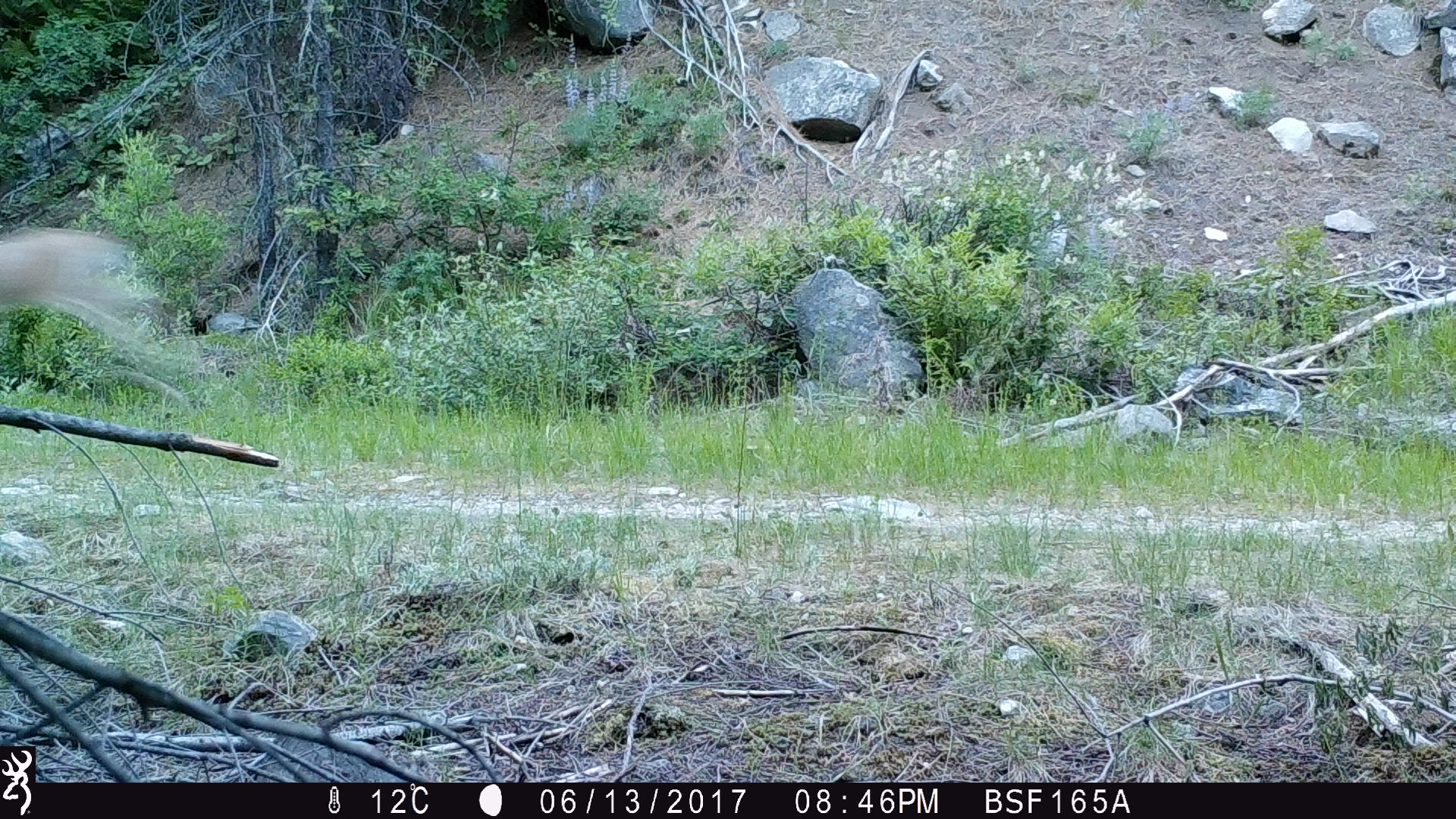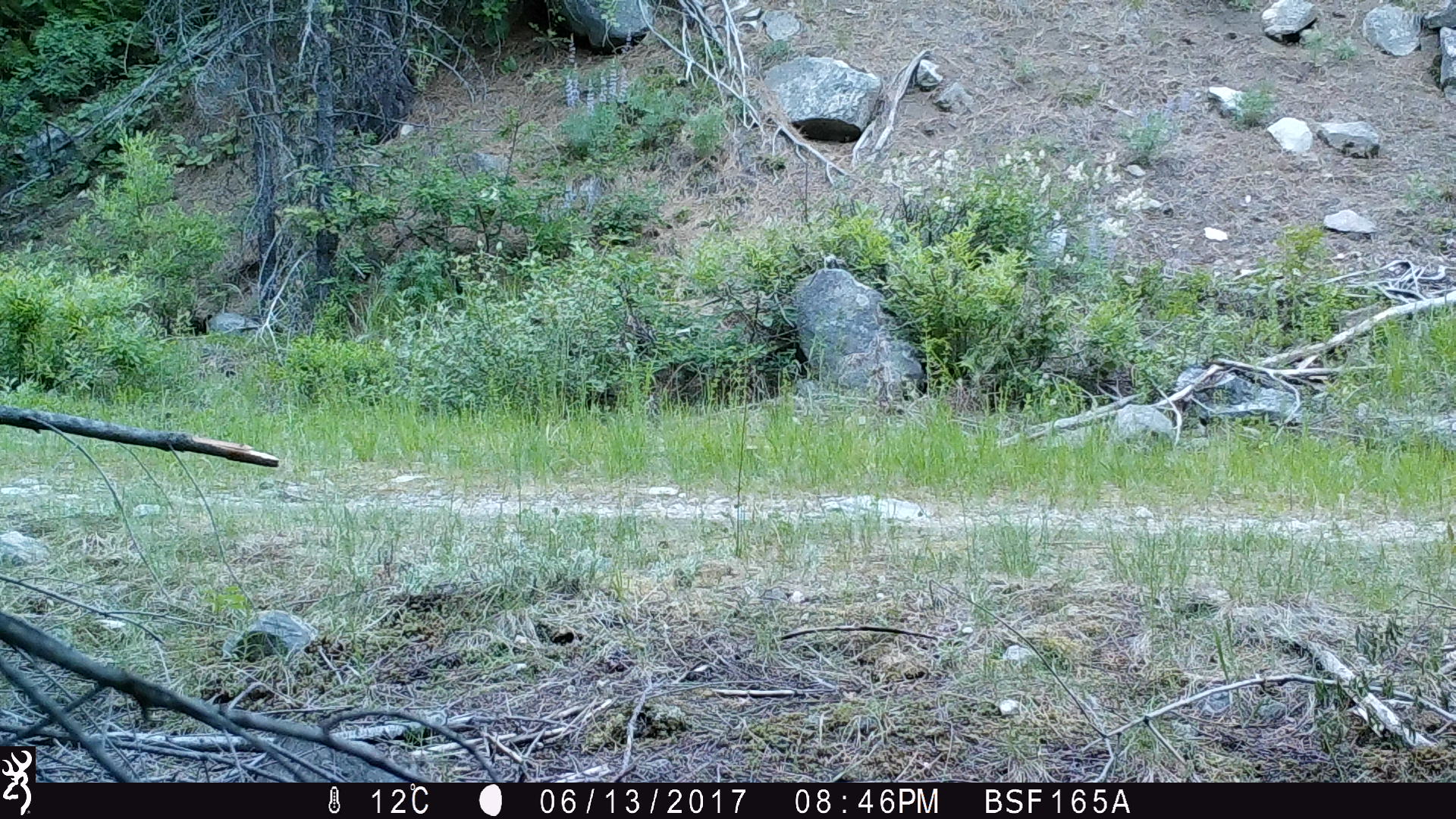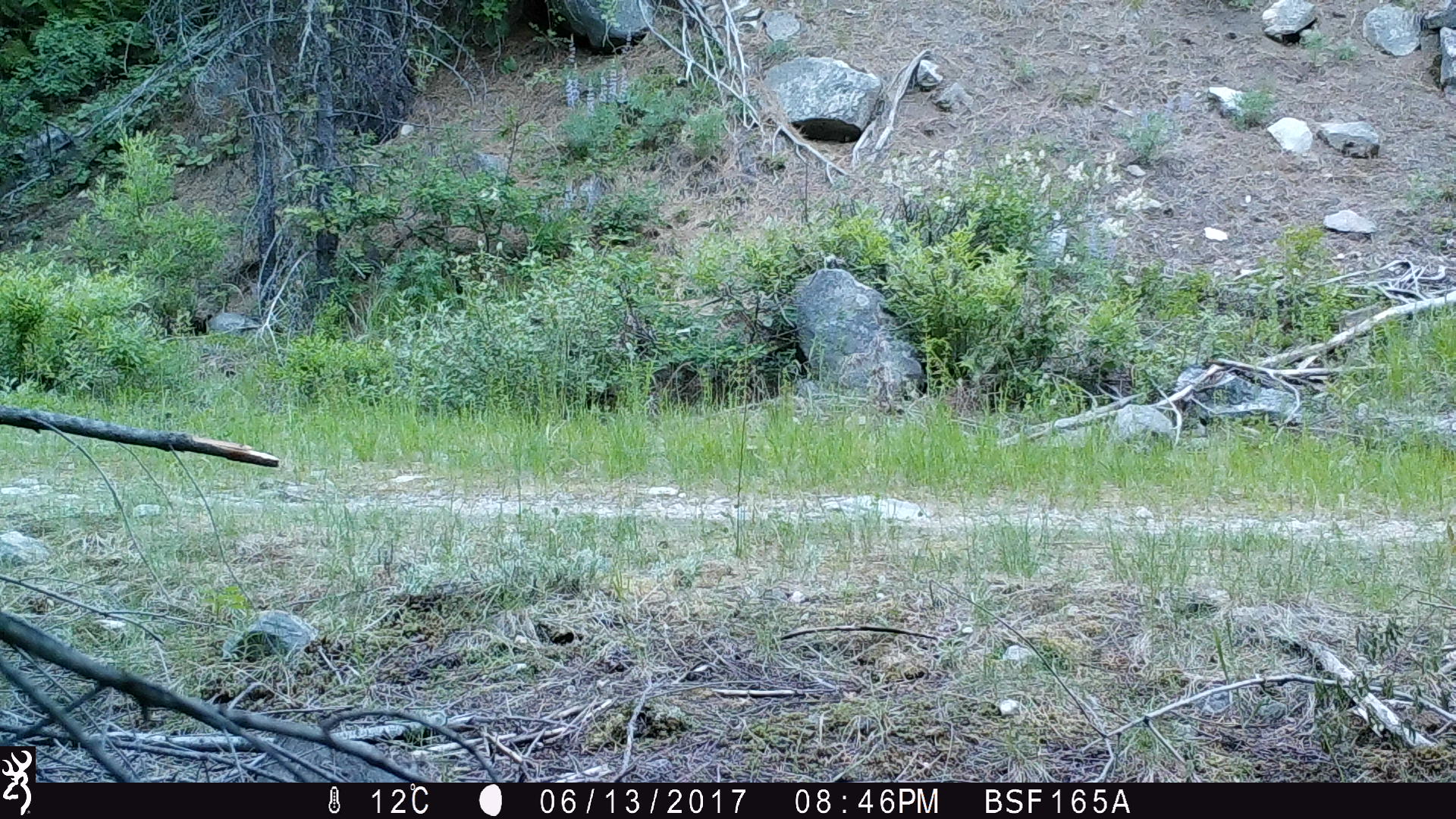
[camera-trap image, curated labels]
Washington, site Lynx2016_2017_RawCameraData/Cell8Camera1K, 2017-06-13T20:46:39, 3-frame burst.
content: unidentified animal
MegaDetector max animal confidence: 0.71